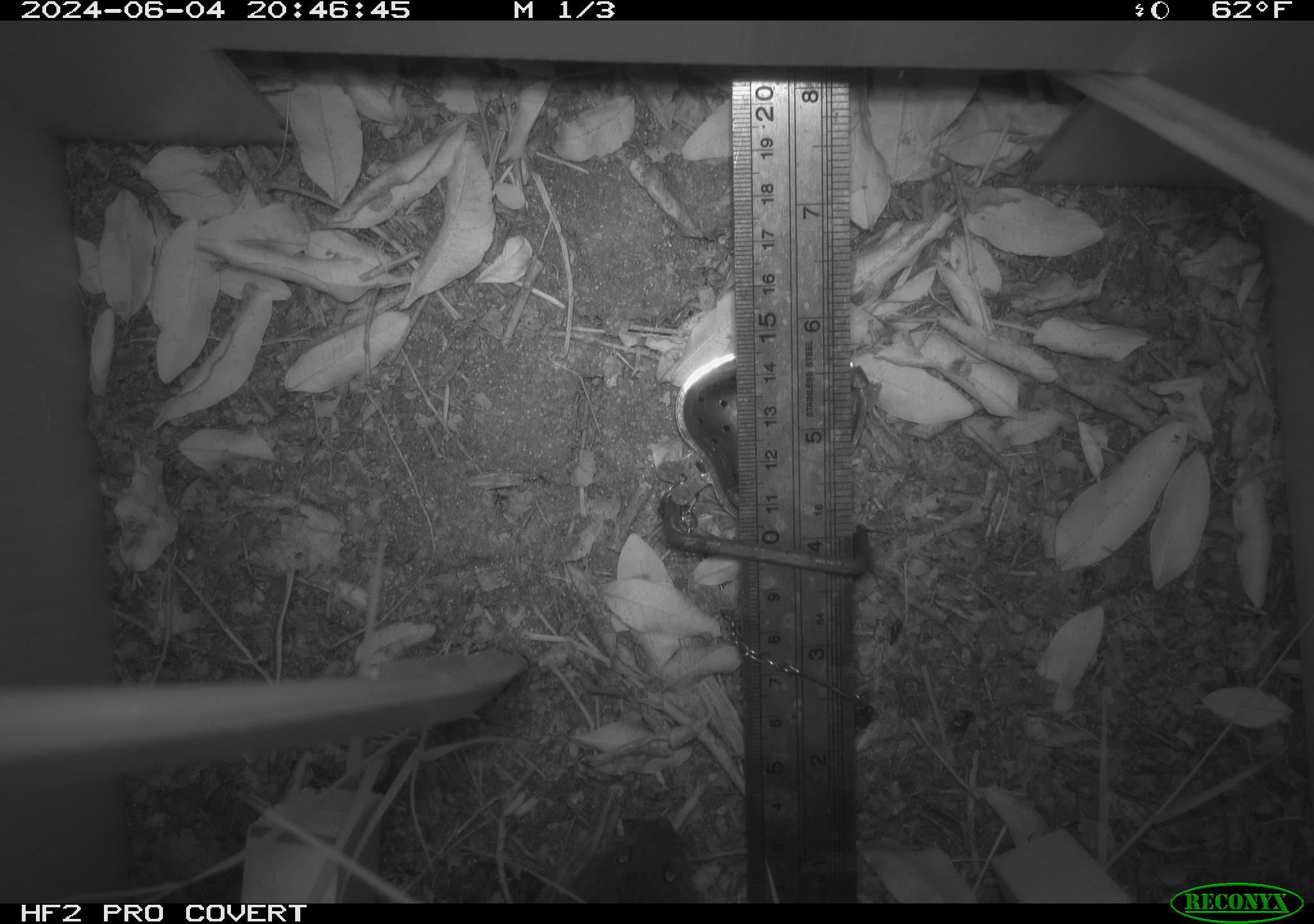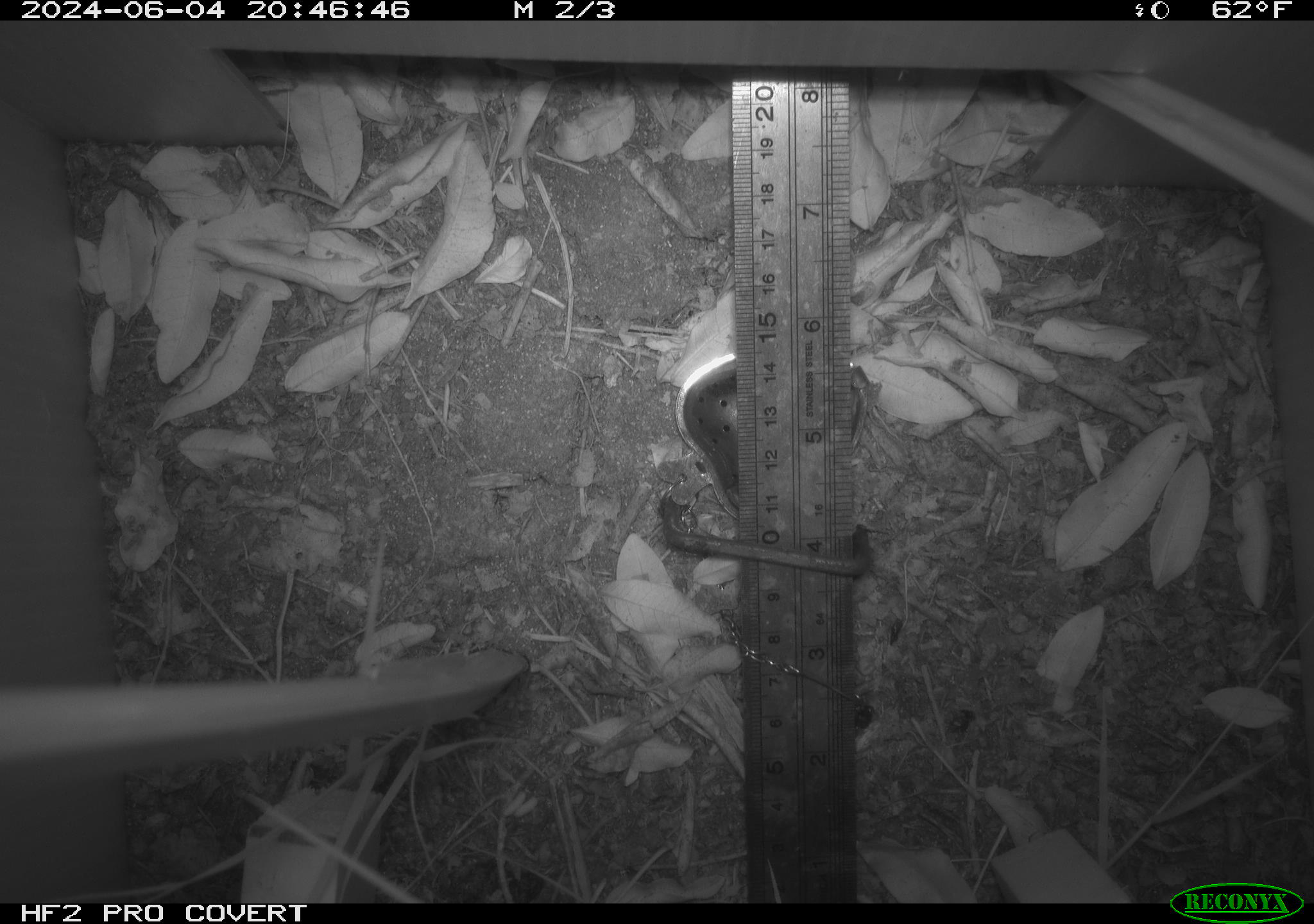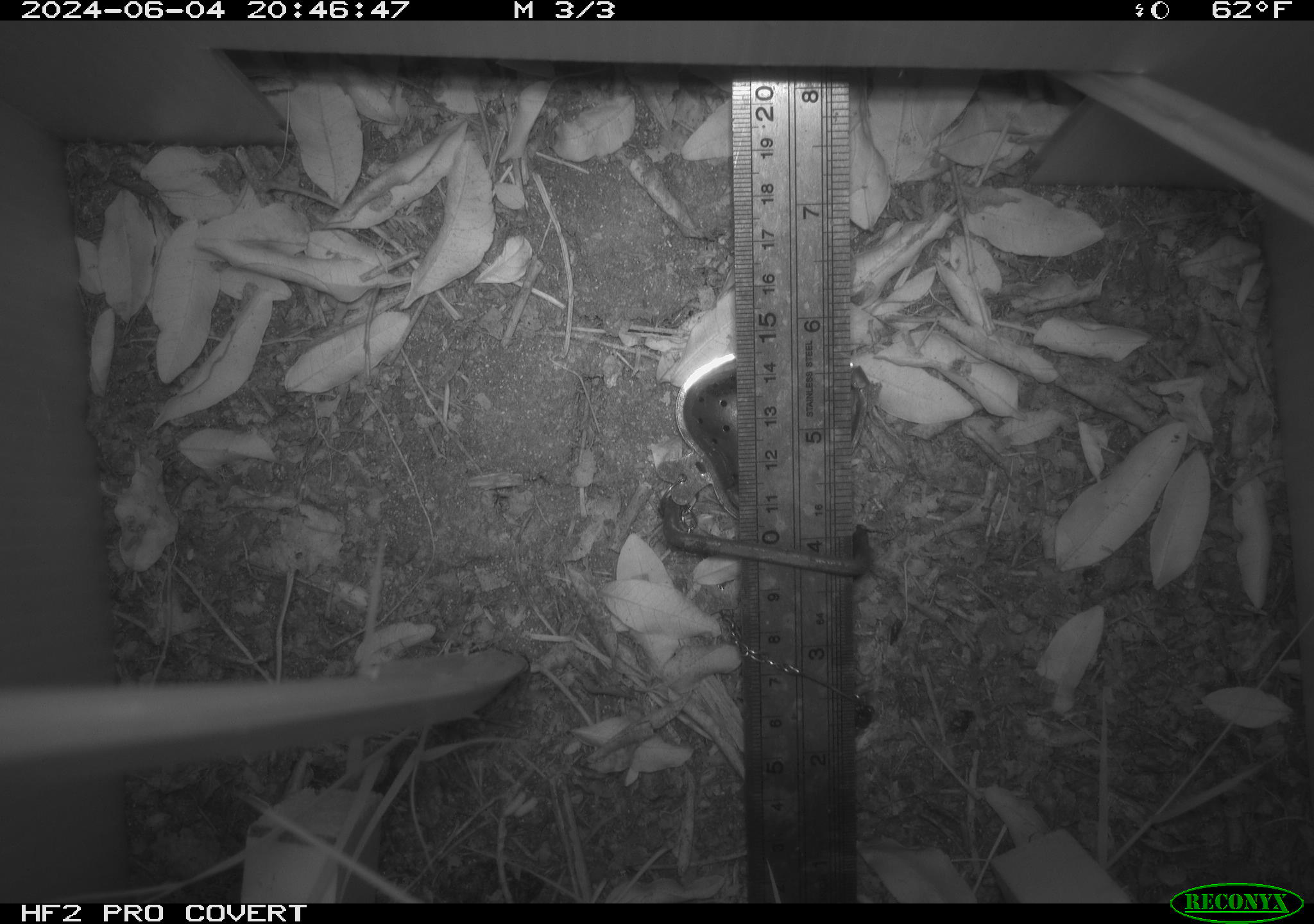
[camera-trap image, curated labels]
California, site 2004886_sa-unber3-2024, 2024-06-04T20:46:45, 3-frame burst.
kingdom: Animalia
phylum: Chordata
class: Mammalia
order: Rodentia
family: Cricetidae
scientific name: Arvicolinae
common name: voles, lemmings, and muskrats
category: arvicolinae subfamily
Arvicolinae subfamily (voles, lemmings, and muskrats) (Arvicolinae).